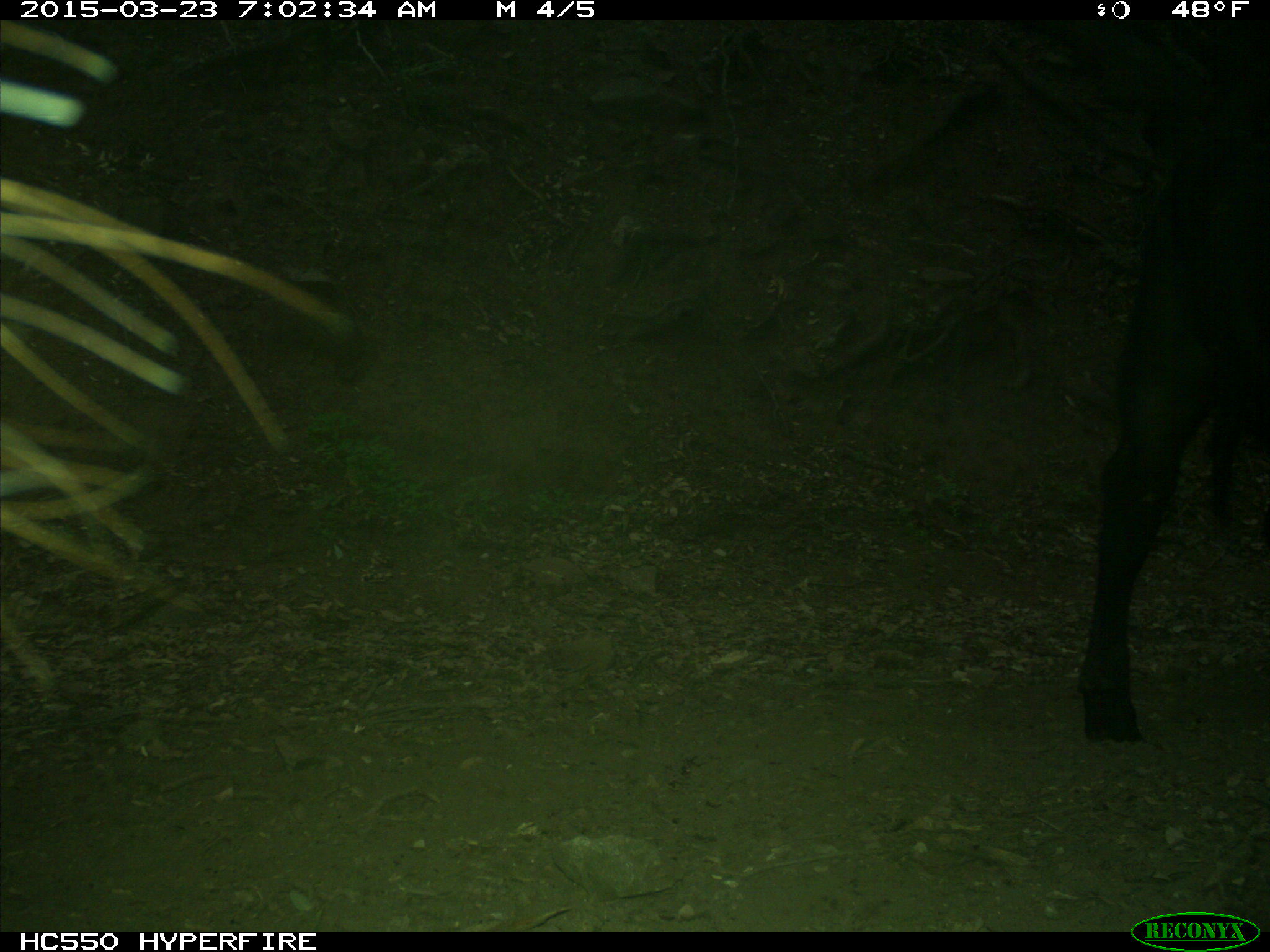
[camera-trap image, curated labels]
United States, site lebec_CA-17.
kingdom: Animalia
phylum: Chordata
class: Mammalia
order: Artiodactyla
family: Bovidae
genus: Bos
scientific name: Bos taurus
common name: domestic cow